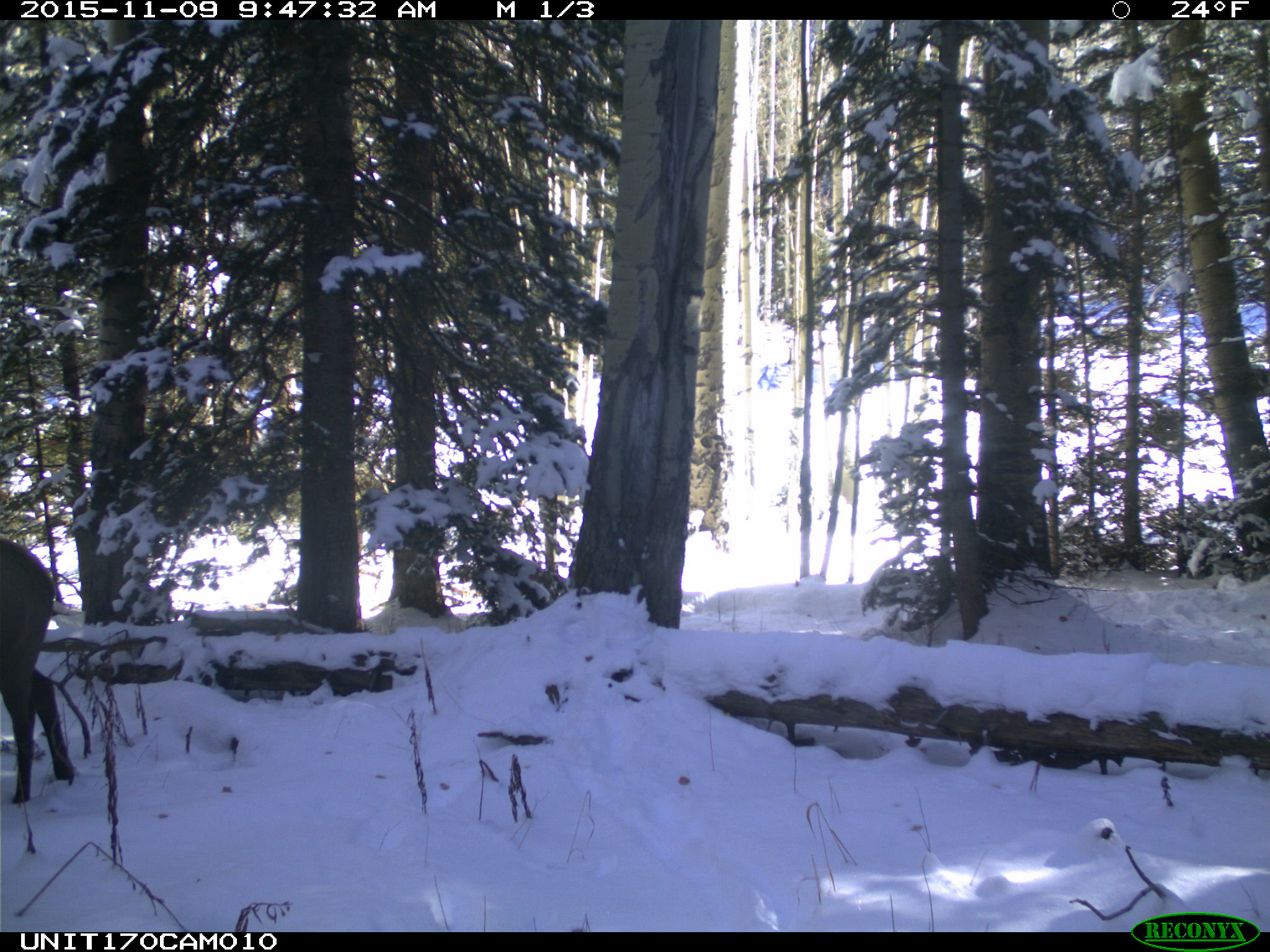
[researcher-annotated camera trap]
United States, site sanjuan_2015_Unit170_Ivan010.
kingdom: Animalia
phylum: Chordata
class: Mammalia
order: Artiodactyla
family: Cervidae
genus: Cervus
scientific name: Cervus elaphus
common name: red deer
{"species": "Cervus elaphus (red deer)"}